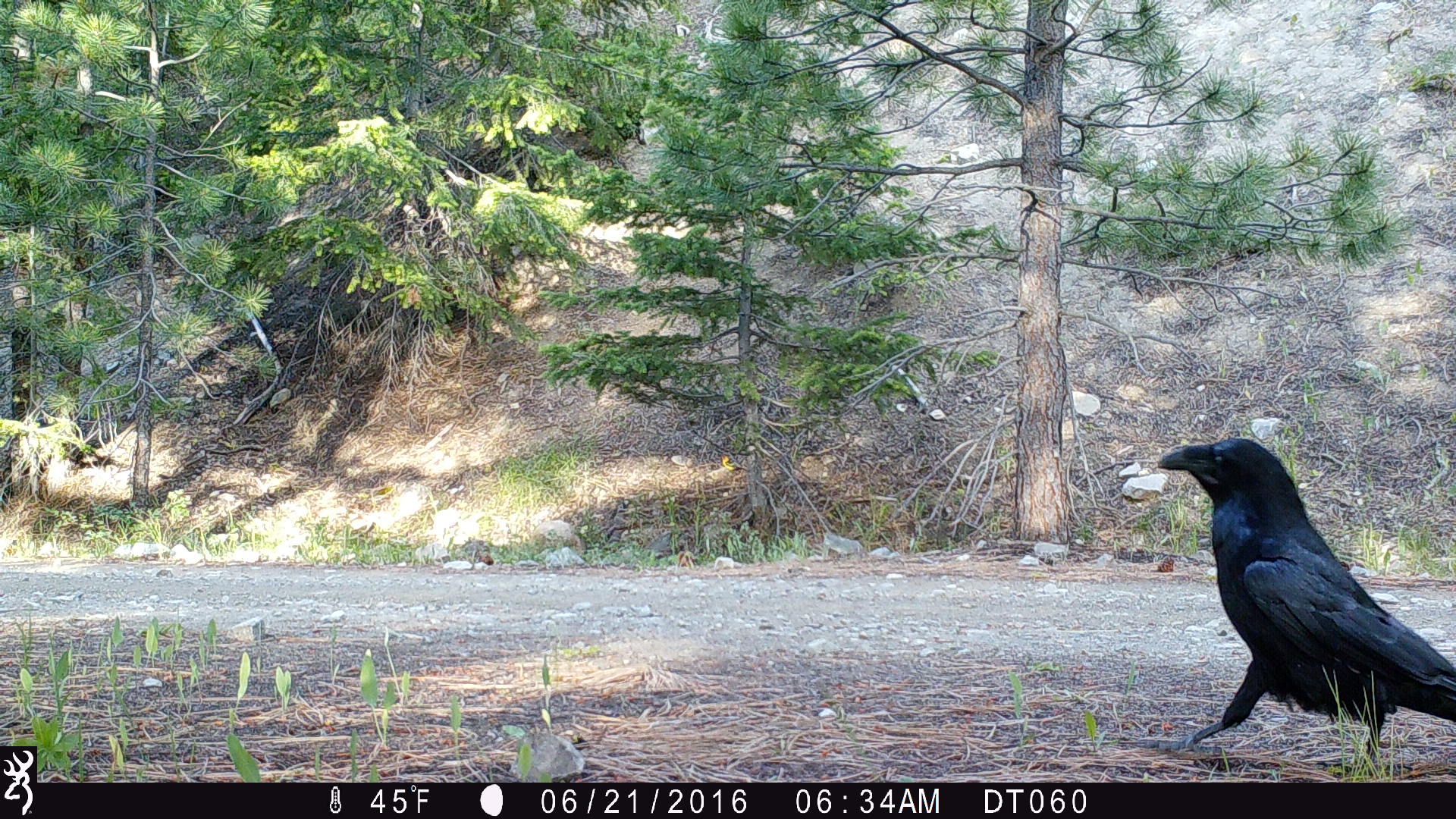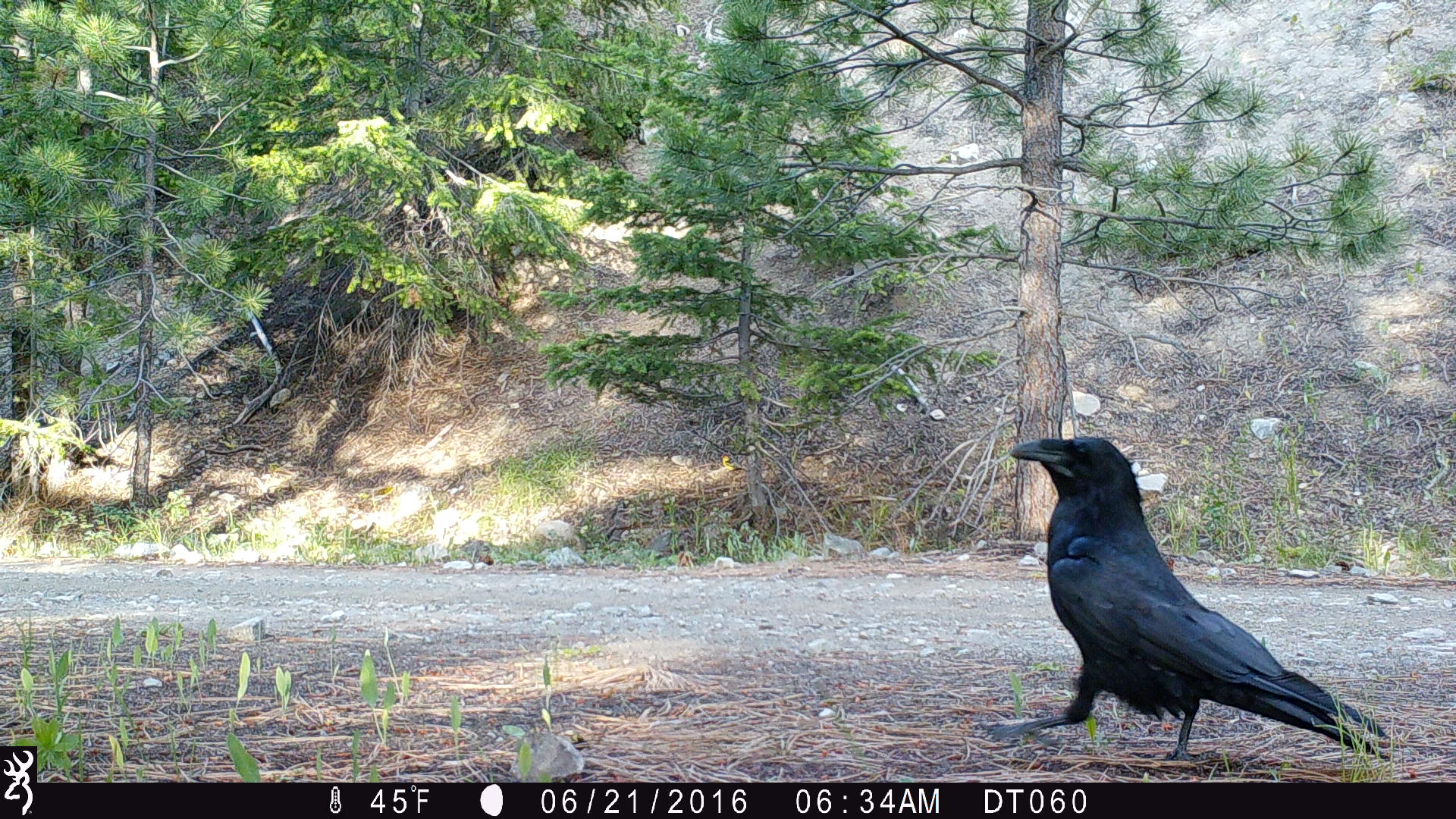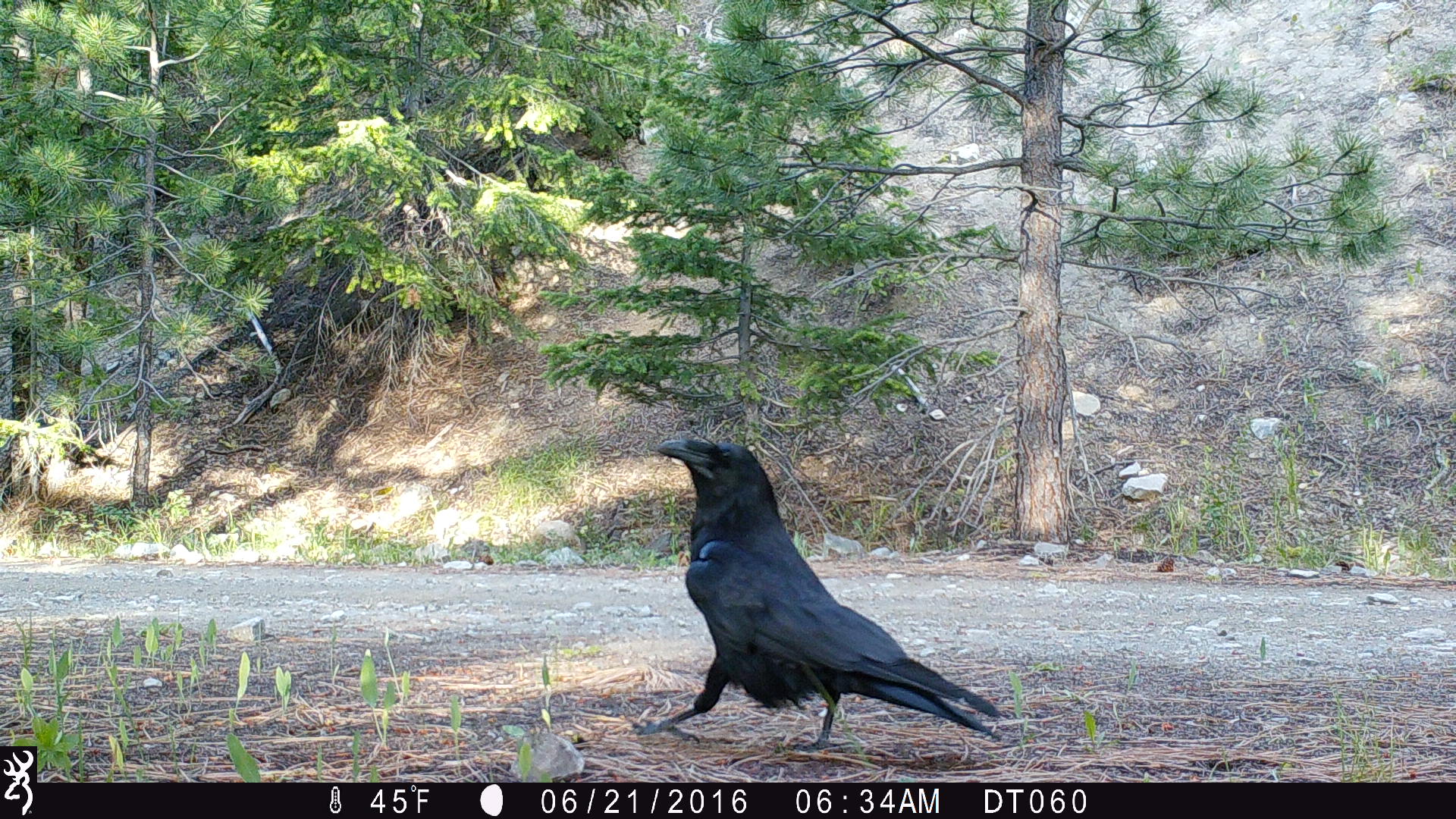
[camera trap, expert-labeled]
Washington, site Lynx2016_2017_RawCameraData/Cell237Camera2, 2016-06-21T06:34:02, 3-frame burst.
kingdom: Animalia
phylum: Chordata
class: Aves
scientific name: Aves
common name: birds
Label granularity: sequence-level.